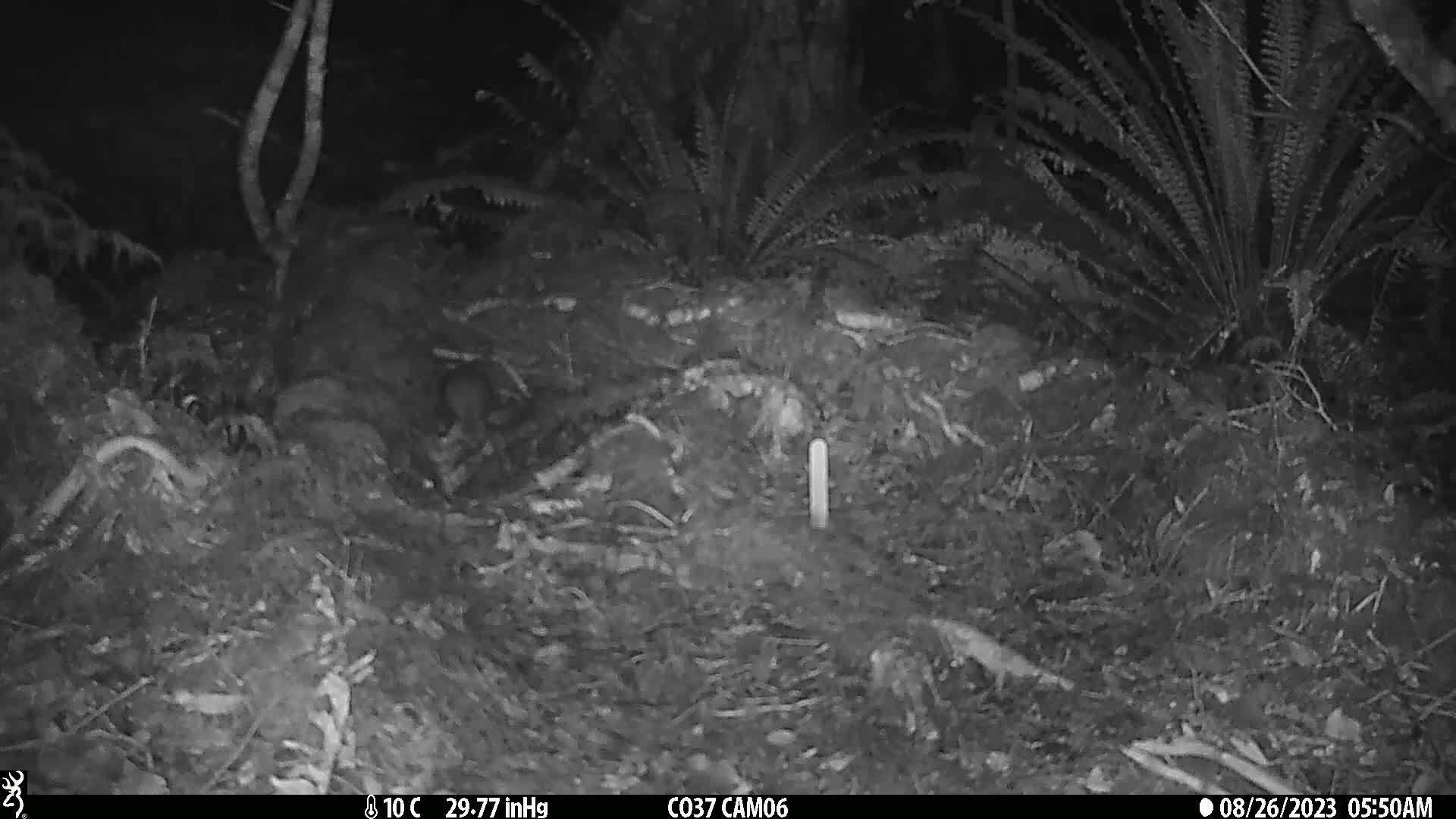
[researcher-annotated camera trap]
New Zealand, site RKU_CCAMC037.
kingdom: Animalia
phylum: Chordata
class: Mammalia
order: Rodentia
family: Muridae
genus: Rattus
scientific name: Rattus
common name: rat